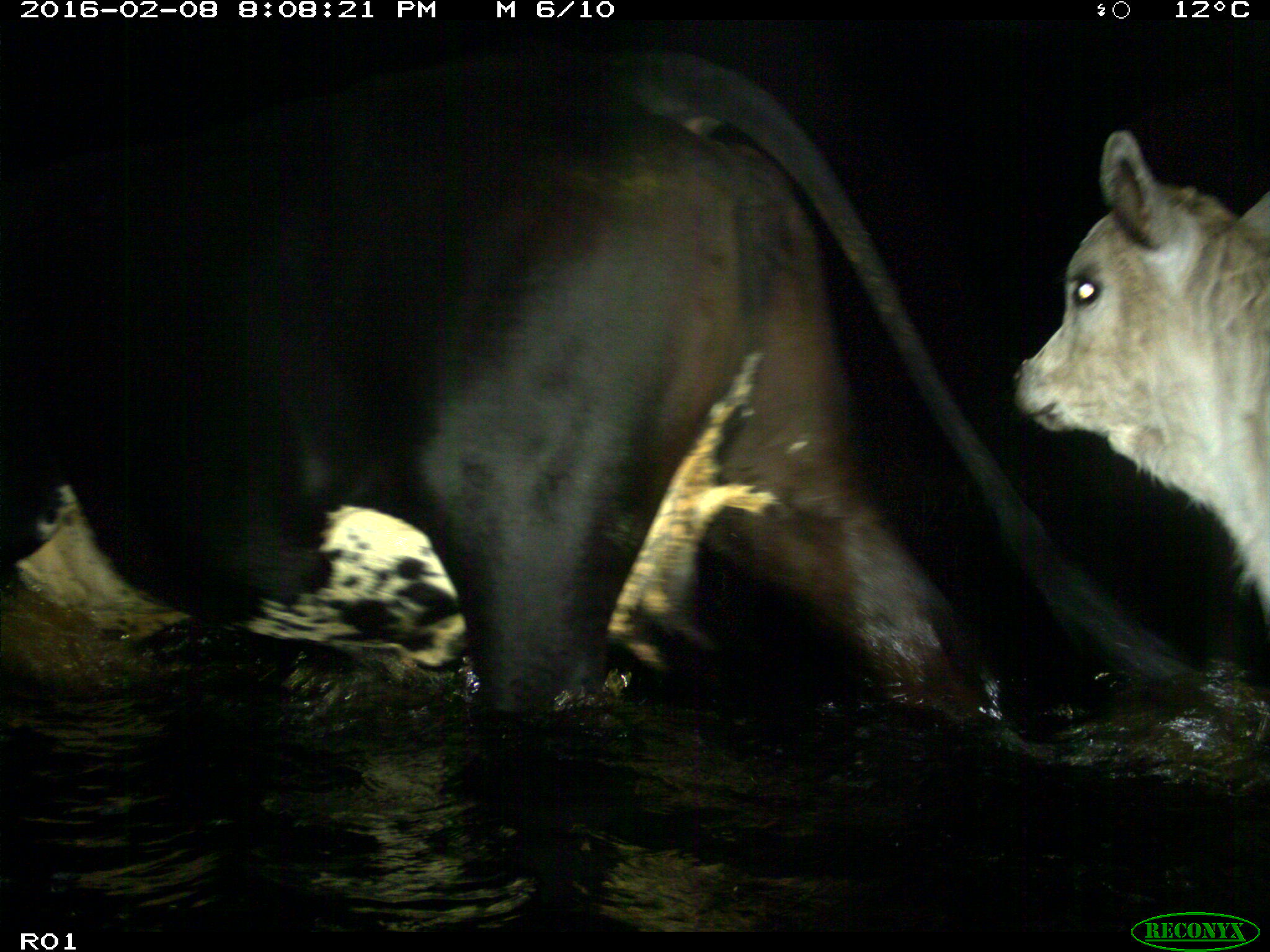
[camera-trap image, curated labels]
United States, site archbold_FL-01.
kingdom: Animalia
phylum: Chordata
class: Mammalia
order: Artiodactyla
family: Bovidae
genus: Bos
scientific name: Bos taurus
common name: domestic cow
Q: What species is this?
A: Bos taurus (domestic cow).